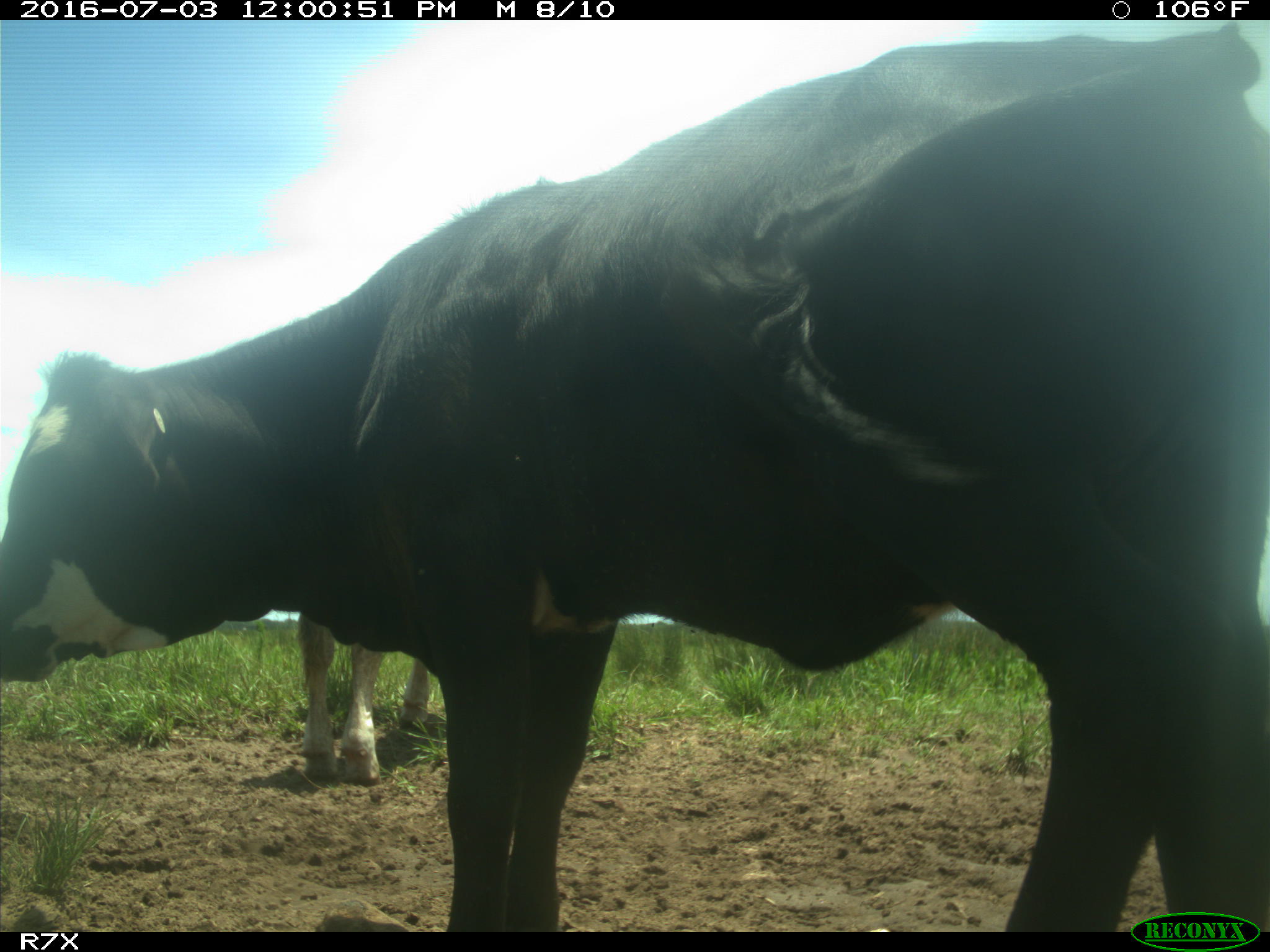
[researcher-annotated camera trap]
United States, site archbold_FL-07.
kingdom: Animalia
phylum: Chordata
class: Mammalia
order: Artiodactyla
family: Bovidae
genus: Bos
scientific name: Bos taurus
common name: domestic cow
Bos taurus (domestic cow).